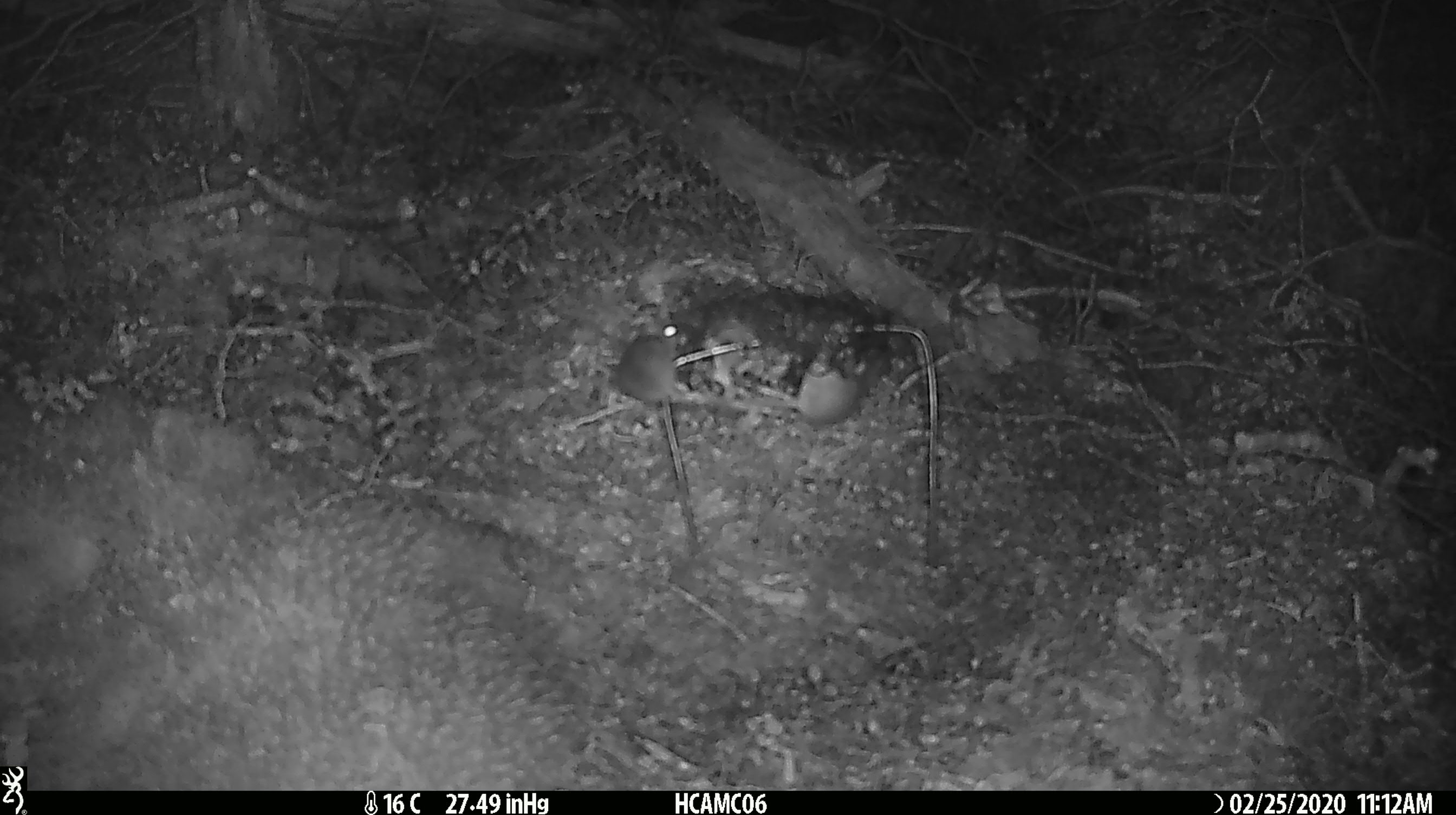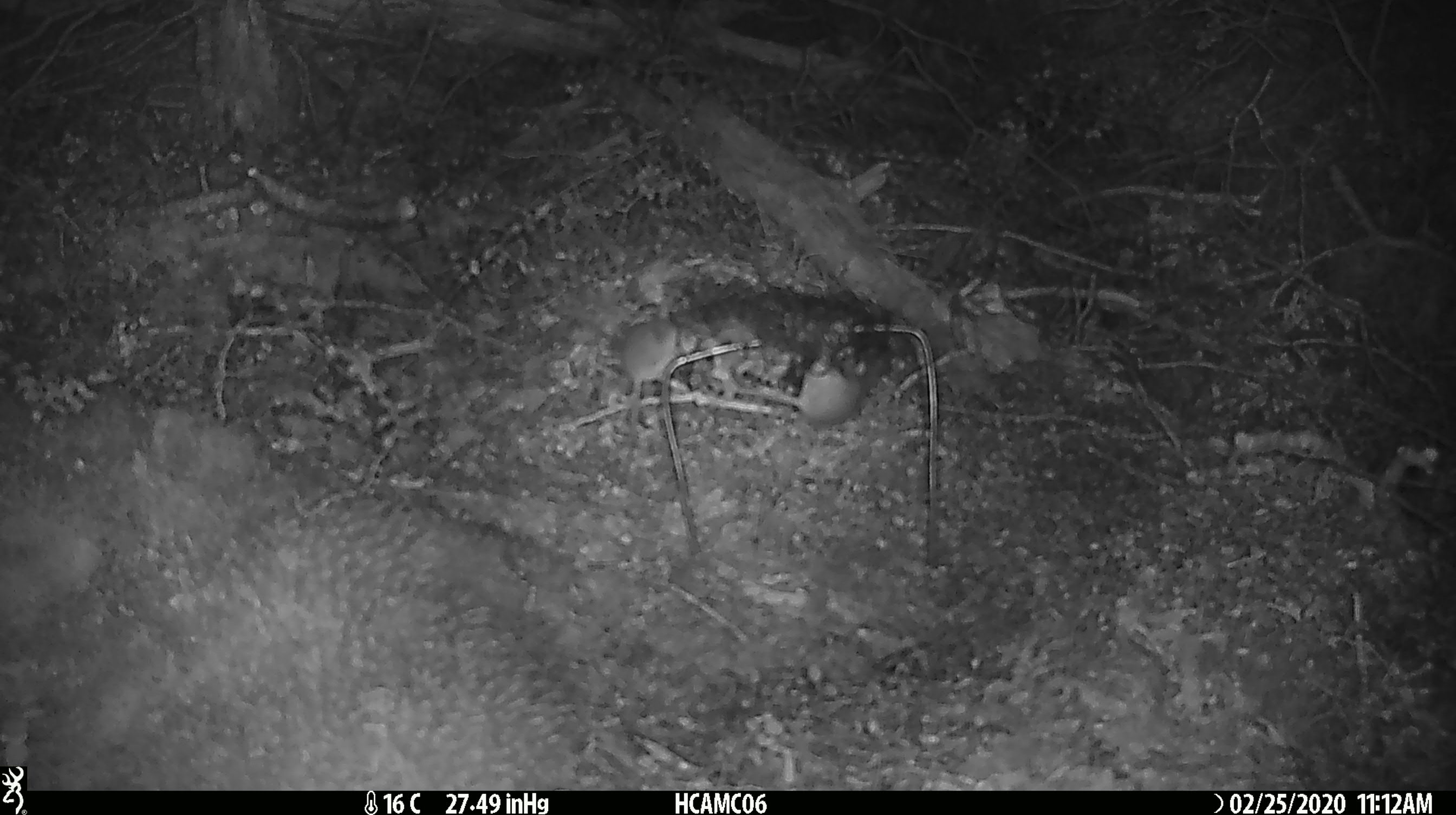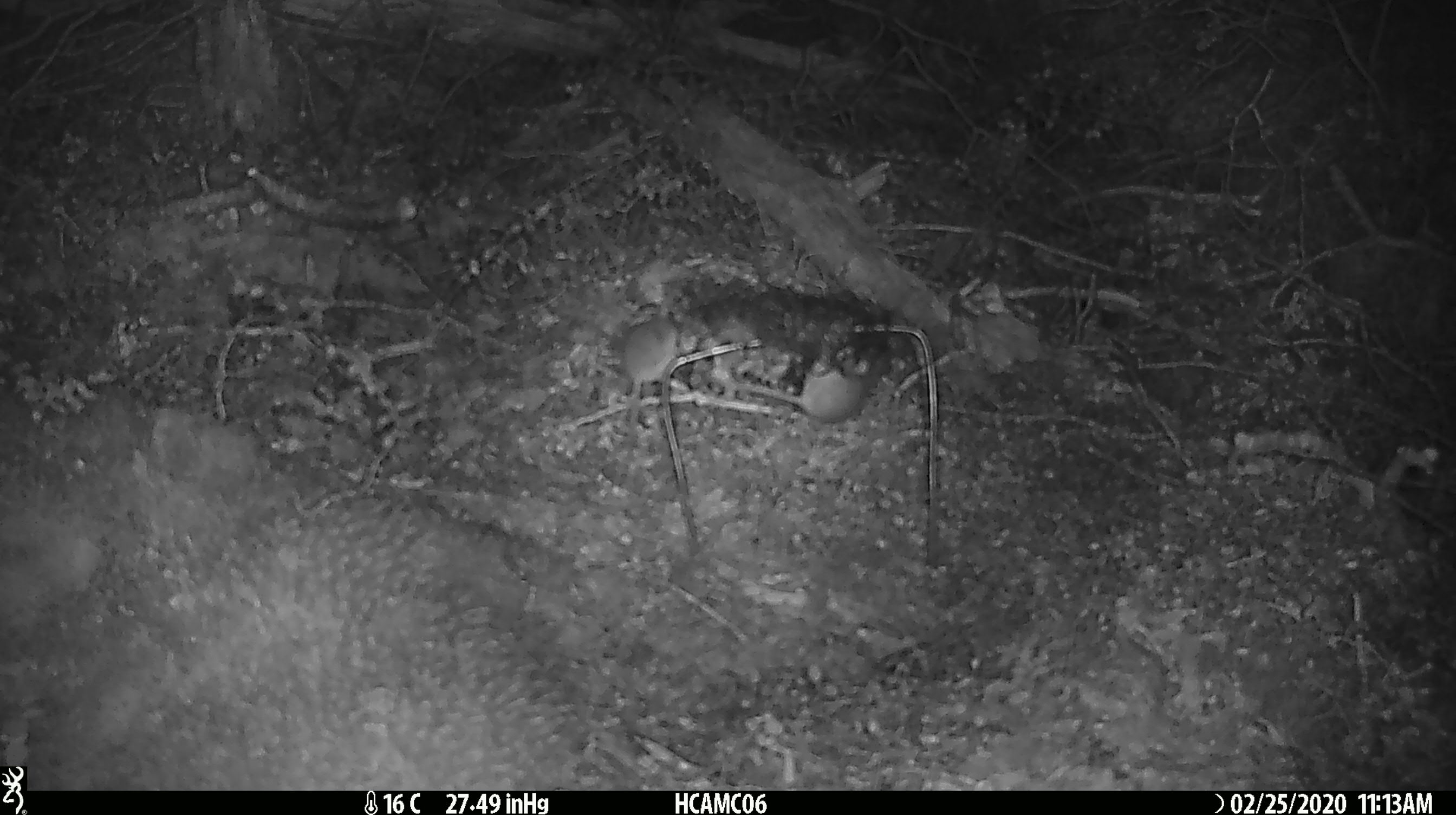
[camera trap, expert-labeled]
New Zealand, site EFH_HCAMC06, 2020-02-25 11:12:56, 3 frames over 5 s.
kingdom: Animalia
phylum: Chordata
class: Mammalia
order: Rodentia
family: Muridae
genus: Mus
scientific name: Mus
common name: mouse